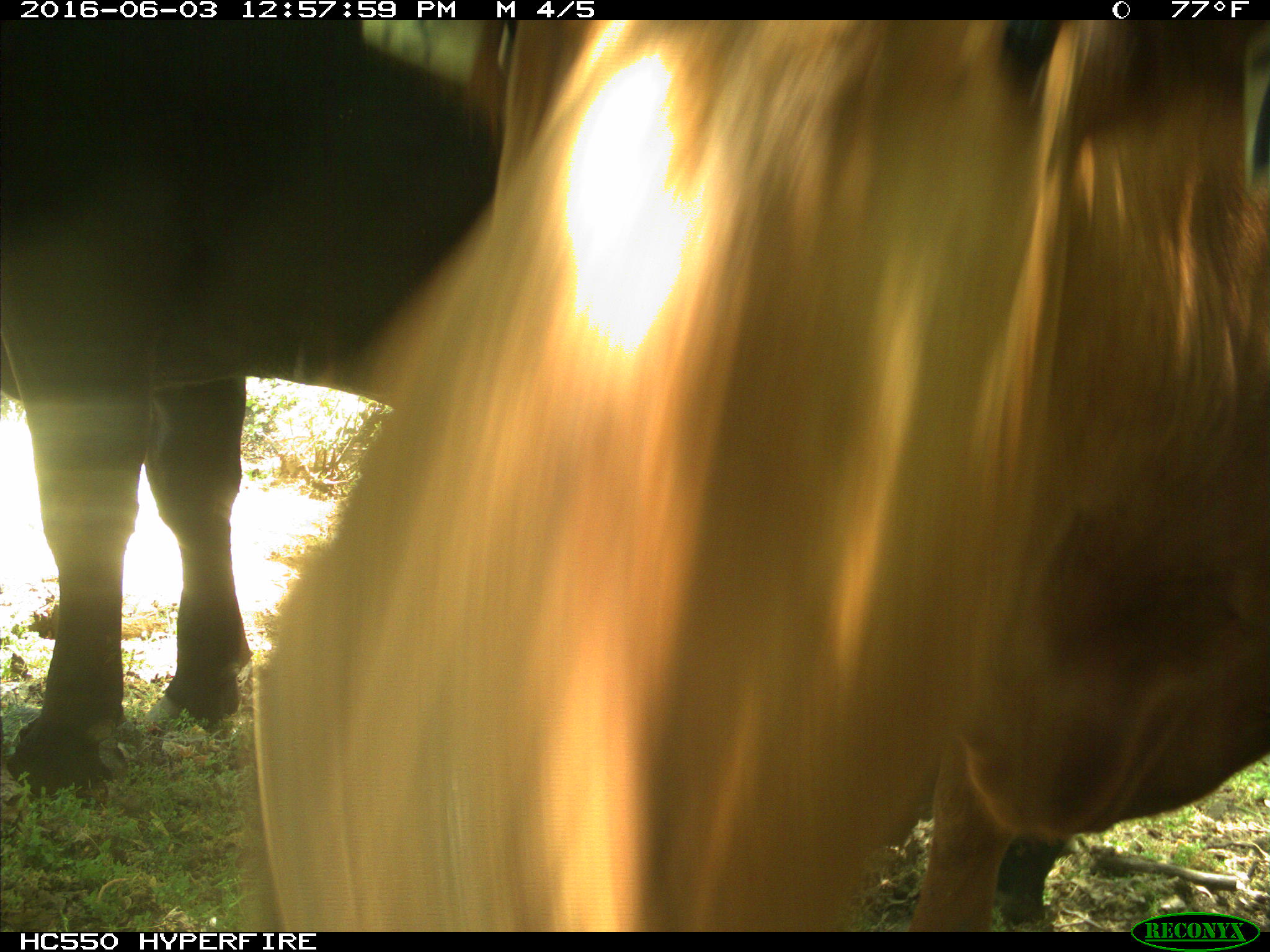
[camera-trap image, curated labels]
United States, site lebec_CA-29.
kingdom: Animalia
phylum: Chordata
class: Mammalia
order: Artiodactyla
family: Bovidae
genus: Bos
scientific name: Bos taurus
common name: domestic cow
Bos taurus (domestic cow).